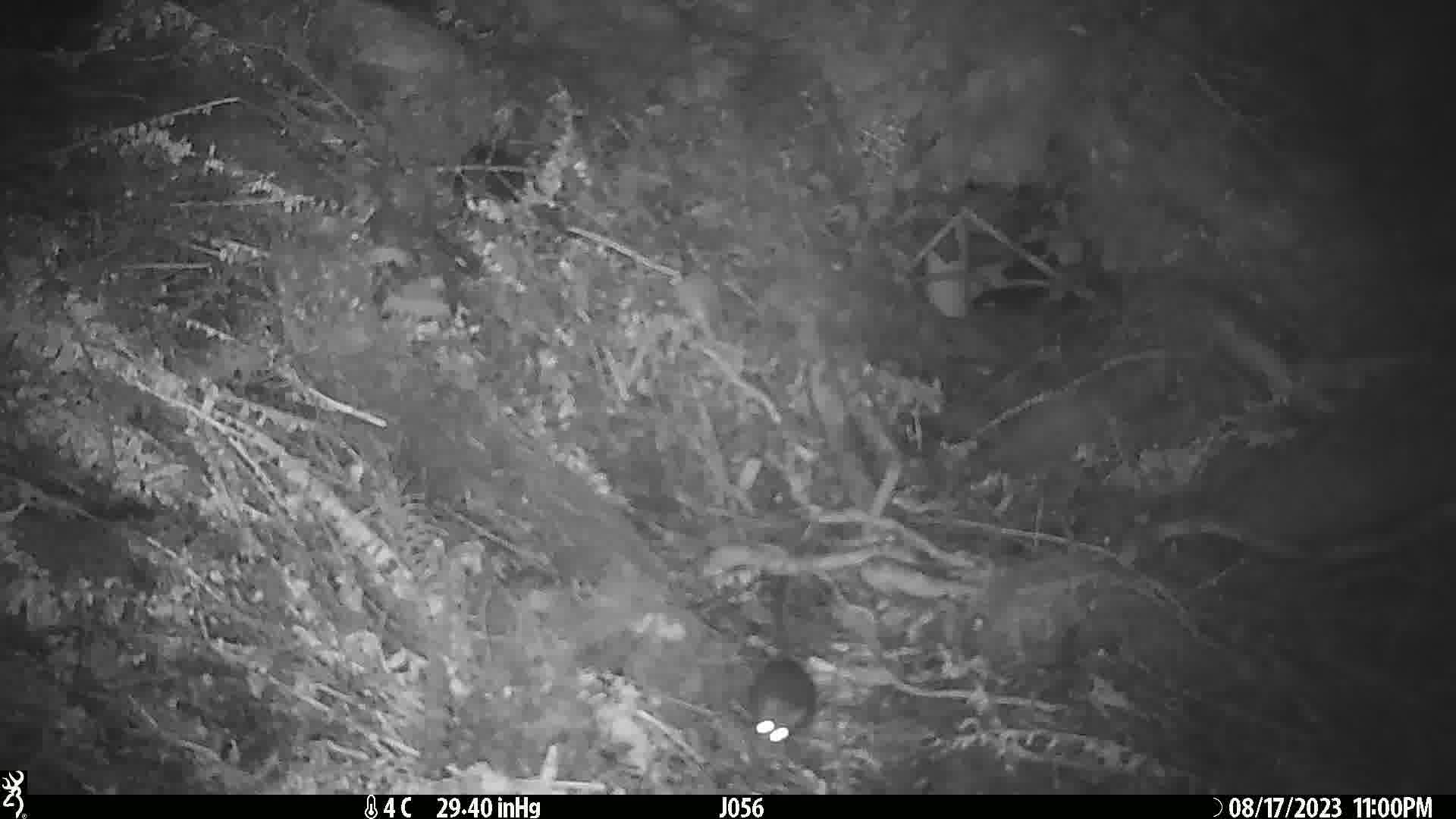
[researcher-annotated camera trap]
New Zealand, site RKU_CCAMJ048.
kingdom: Animalia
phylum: Chordata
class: Mammalia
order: Rodentia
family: Muridae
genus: Rattus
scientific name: Rattus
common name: rat